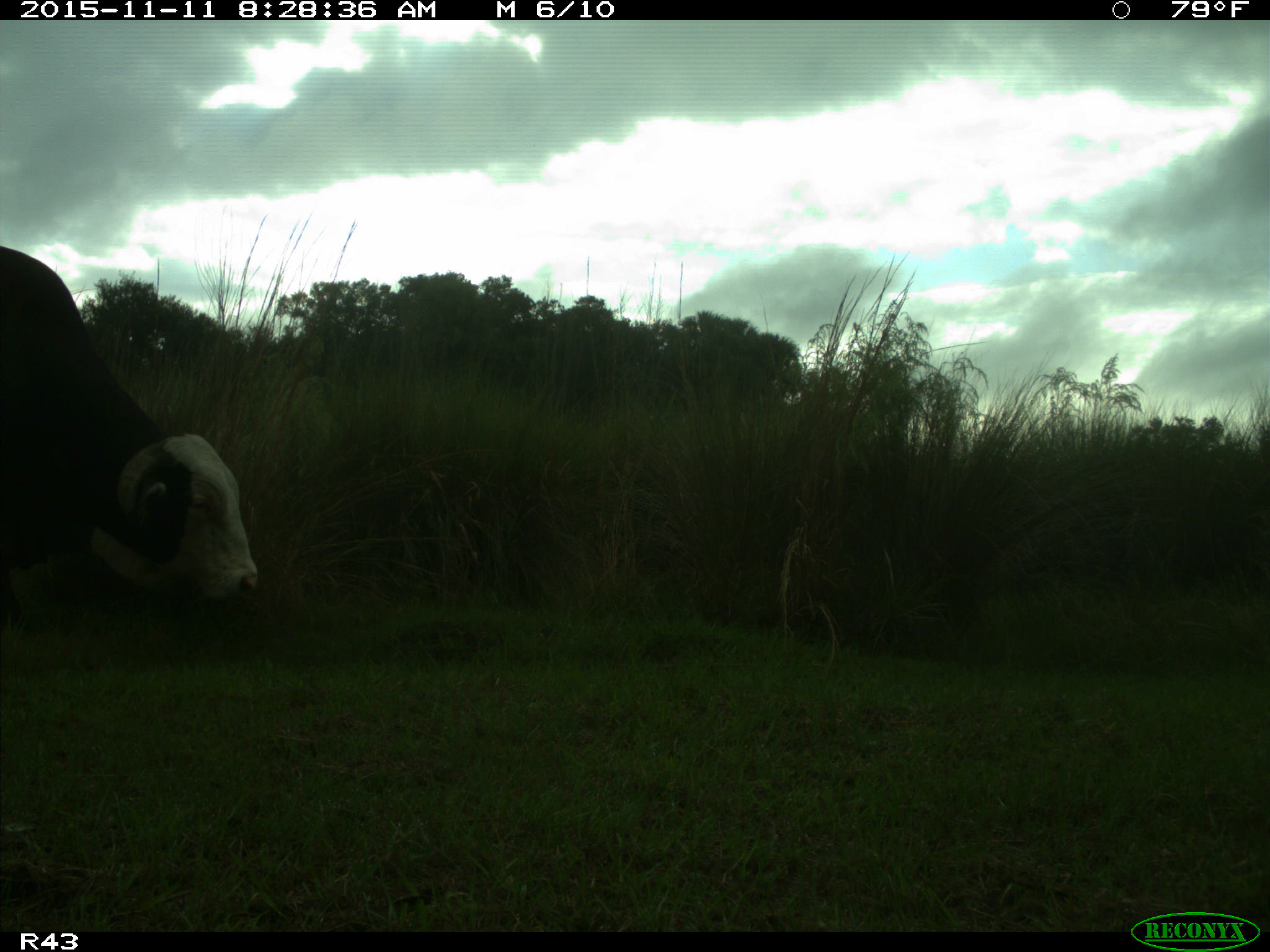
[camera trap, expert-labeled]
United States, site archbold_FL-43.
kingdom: Animalia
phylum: Chordata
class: Mammalia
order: Artiodactyla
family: Bovidae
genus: Bos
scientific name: Bos taurus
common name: domestic cow